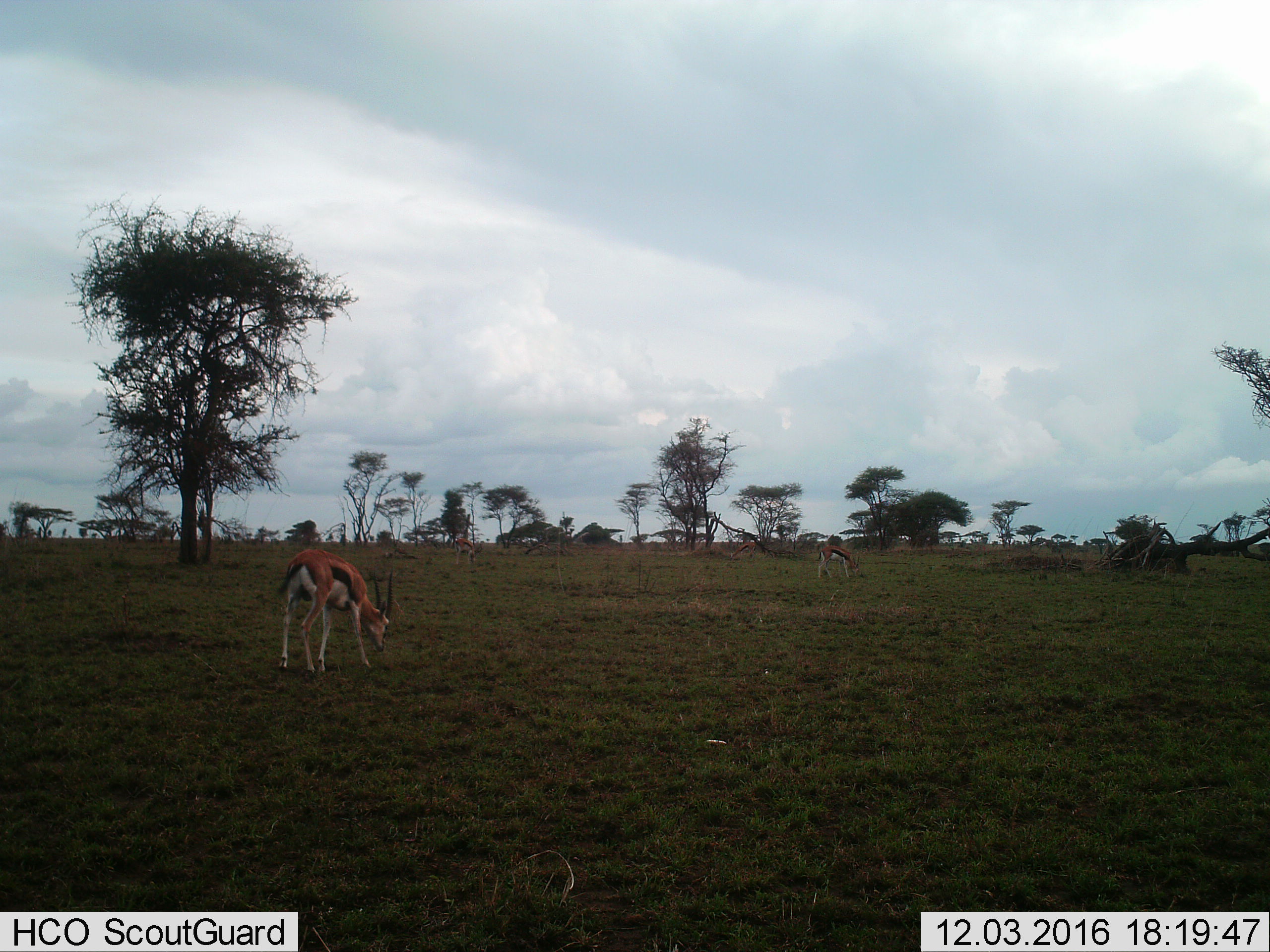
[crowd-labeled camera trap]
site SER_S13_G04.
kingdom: Animalia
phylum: Chordata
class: Mammalia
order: Artiodactyla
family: Bovidae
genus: Eudorcas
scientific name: Eudorcas thomsonii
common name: thomson's gazelle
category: gazellethomsons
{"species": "gazellethomsons (thomson's gazelle) (Eudorcas thomsonii)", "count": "3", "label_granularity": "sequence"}